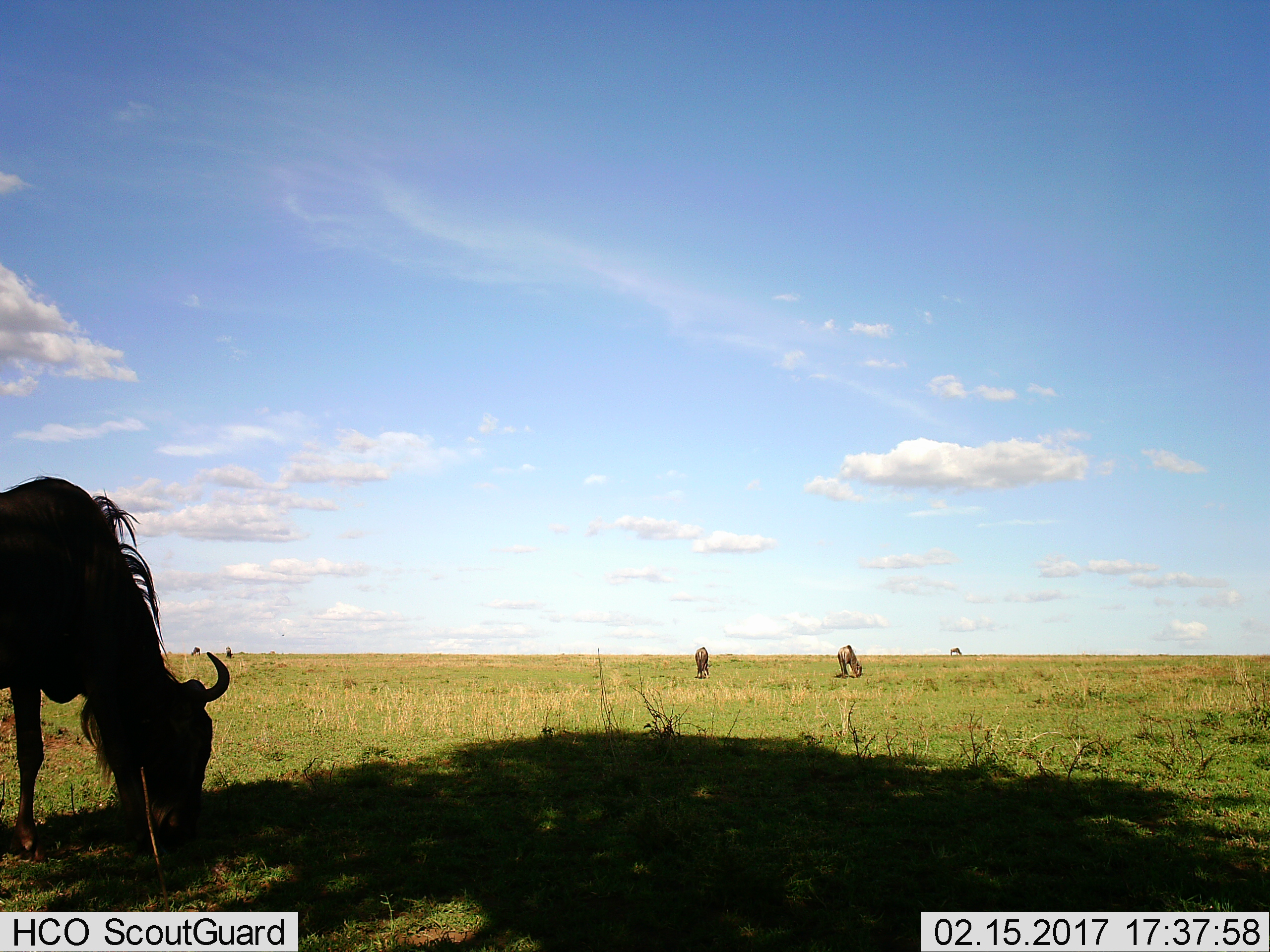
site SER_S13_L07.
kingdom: Animalia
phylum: Chordata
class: Mammalia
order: Artiodactyla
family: Bovidae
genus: Connochaetes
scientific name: Connochaetes taurinus taurinus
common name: blue wildebeest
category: wildebeestblue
Wildebeestblue (blue wildebeest) (Connochaetes taurinus taurinus), count 4. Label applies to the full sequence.